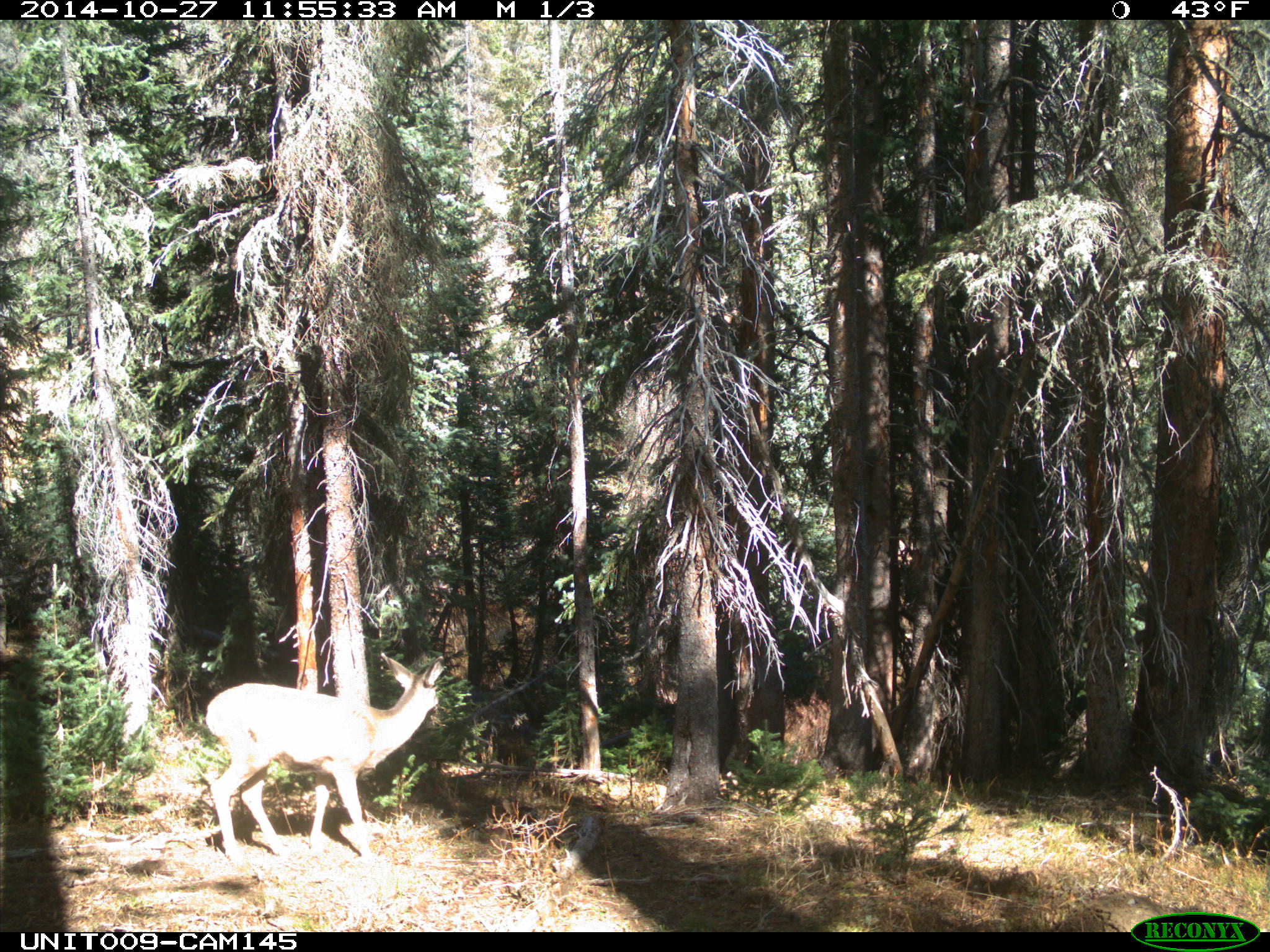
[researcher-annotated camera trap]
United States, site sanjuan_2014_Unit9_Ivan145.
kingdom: Animalia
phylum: Chordata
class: Mammalia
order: Artiodactyla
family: Cervidae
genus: Odocoileus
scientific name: Odocoileus hemionus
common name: mule deer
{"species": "Odocoileus hemionus (mule deer)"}